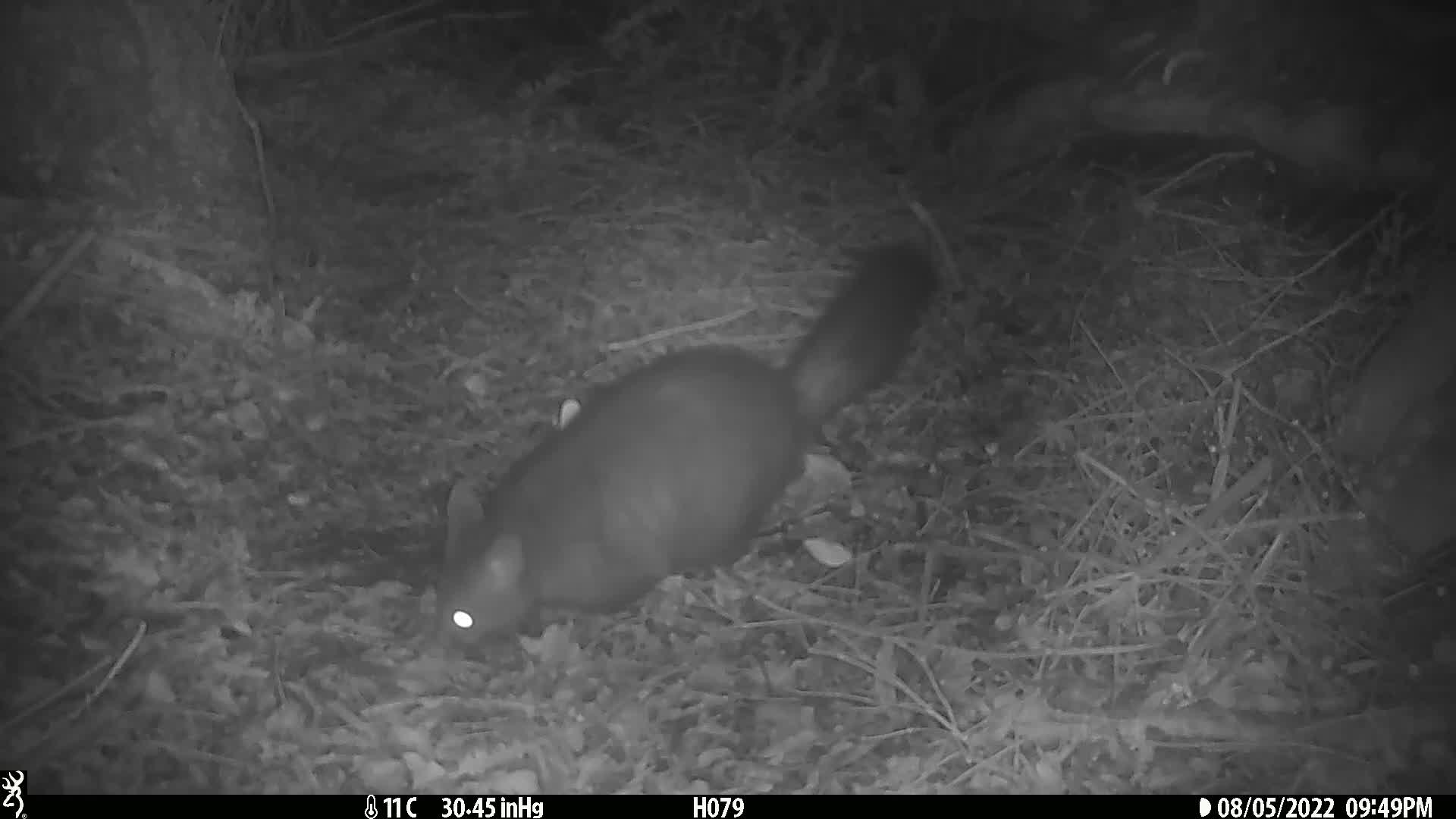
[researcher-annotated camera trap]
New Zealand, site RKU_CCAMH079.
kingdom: Animalia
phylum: Chordata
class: Mammalia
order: Diprotodontia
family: Phalangeridae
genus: Trichosurus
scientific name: Trichosurus vulpecula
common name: common brushtail possum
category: possum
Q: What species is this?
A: Possum (common brushtail possum) (Trichosurus vulpecula).